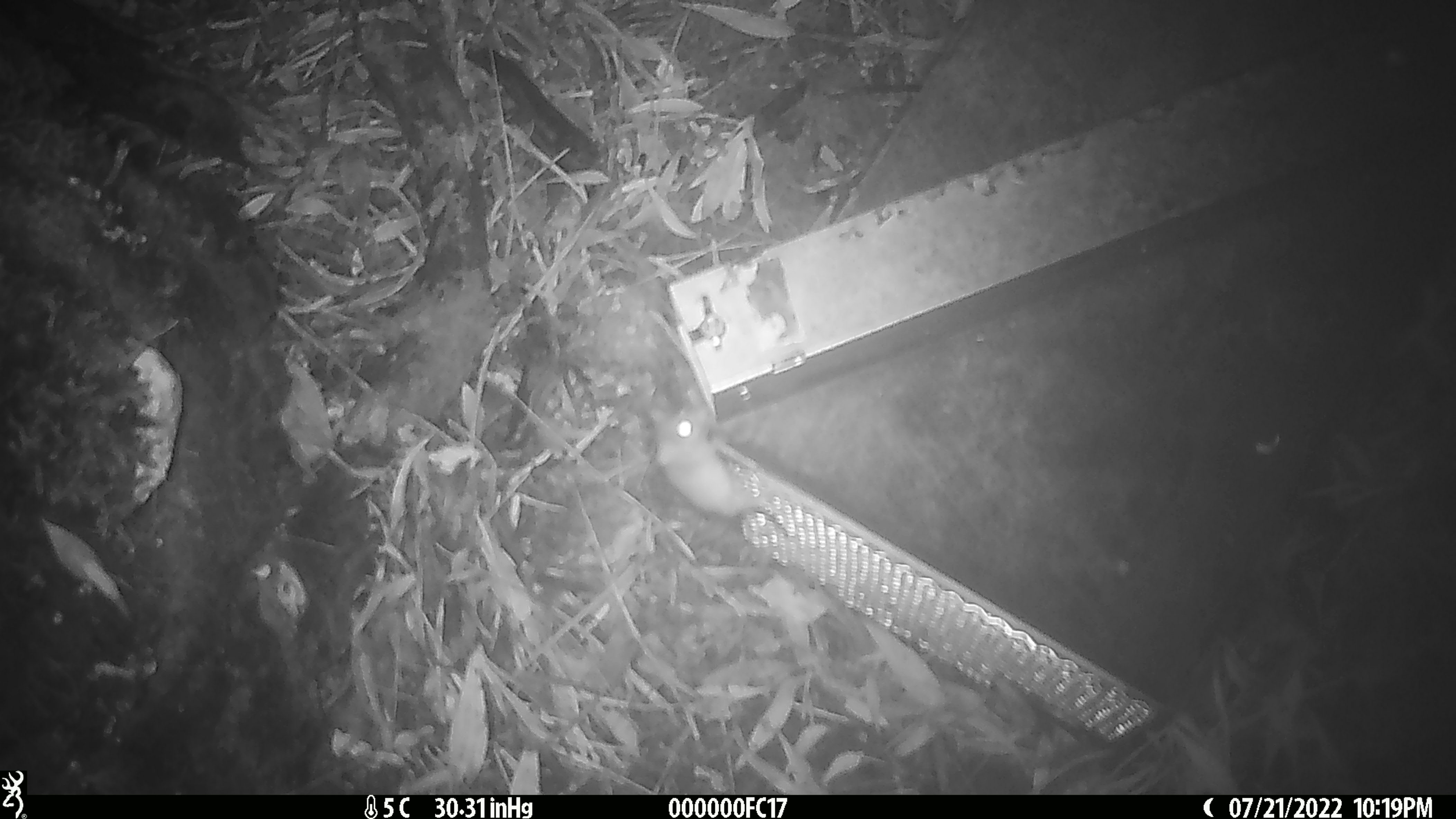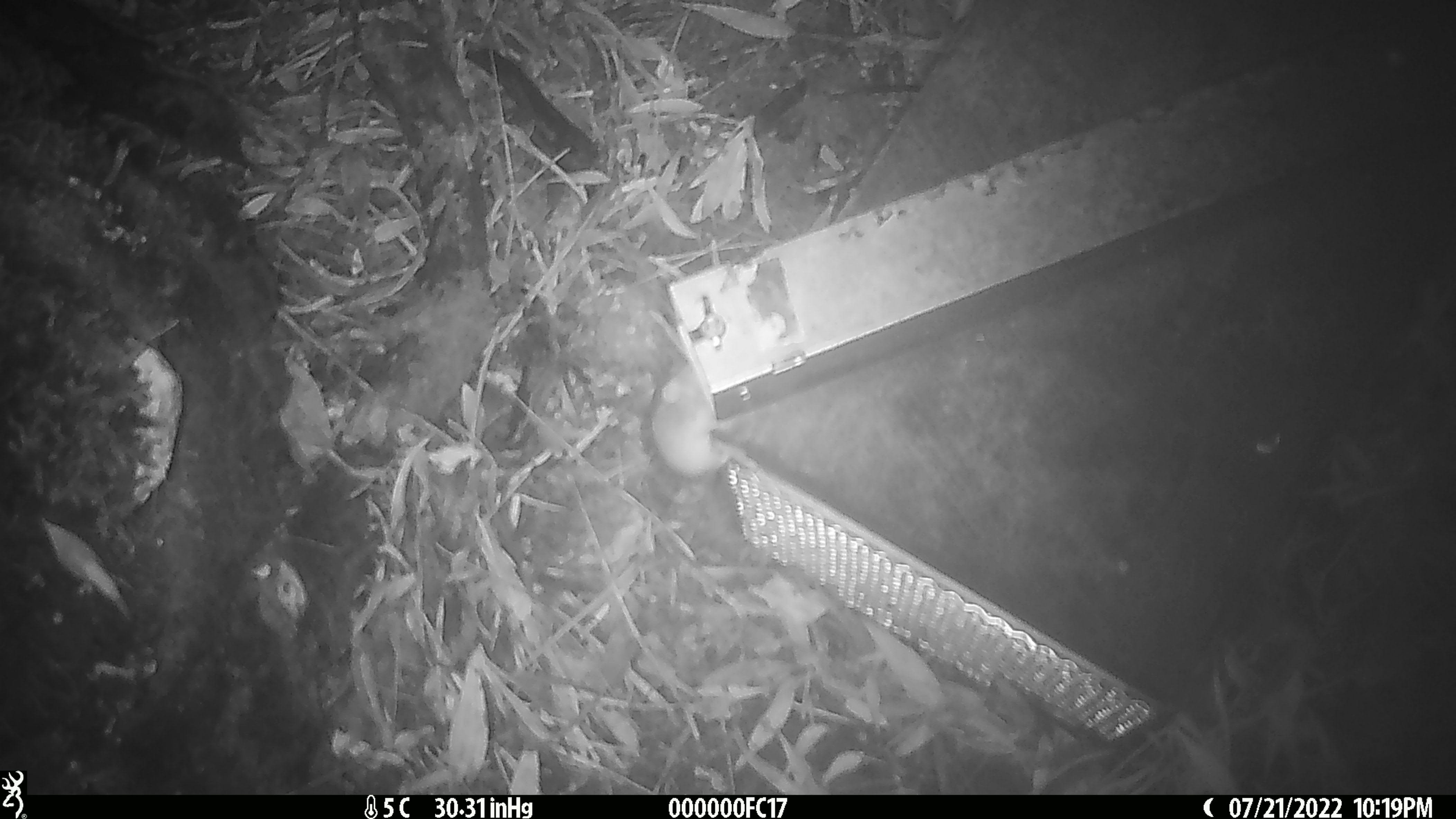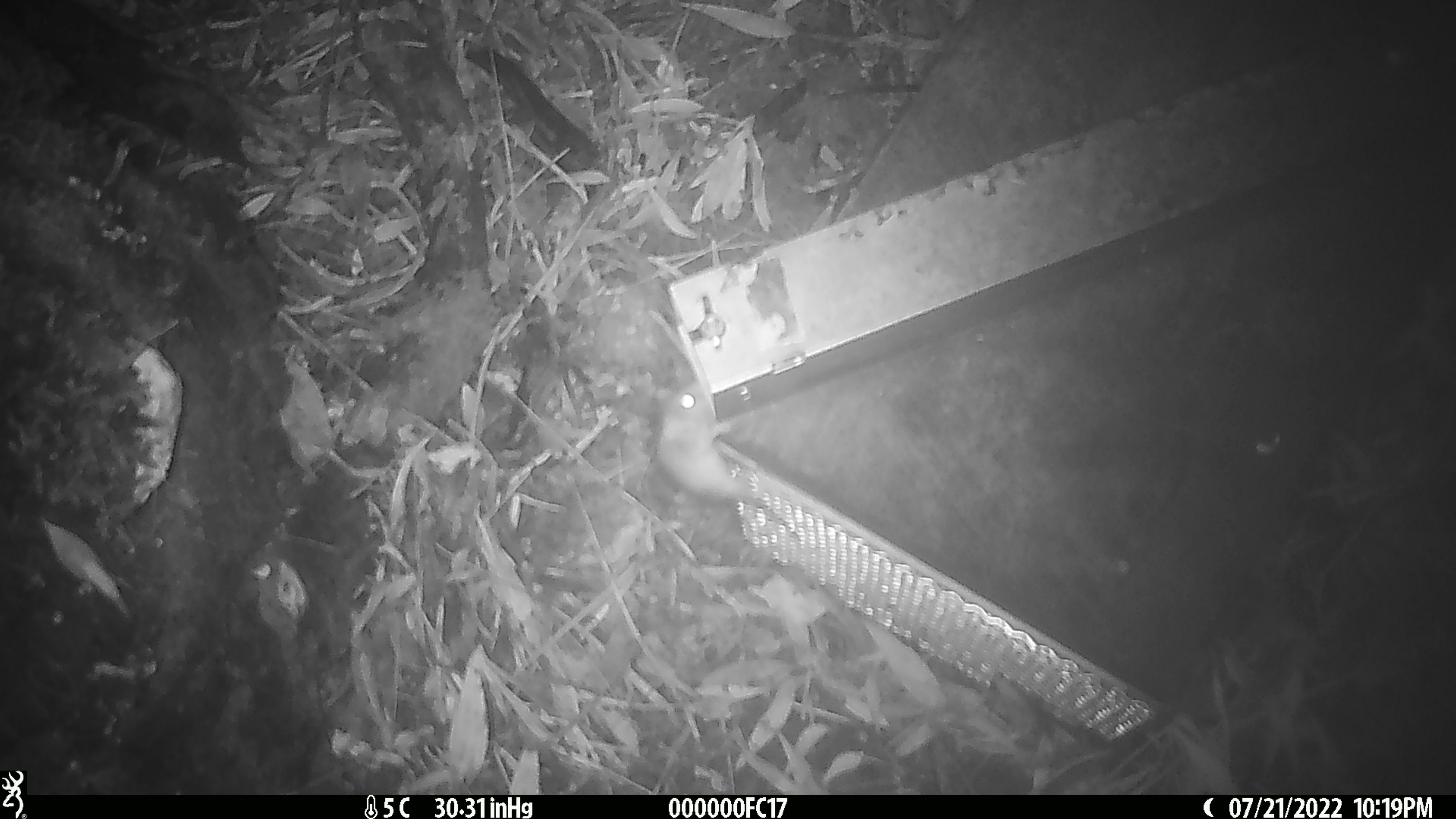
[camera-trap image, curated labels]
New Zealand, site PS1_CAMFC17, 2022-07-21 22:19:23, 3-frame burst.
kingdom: Animalia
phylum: Chordata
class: Mammalia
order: Rodentia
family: Muridae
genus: Mus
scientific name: Mus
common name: mouse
Mouse (Mus).